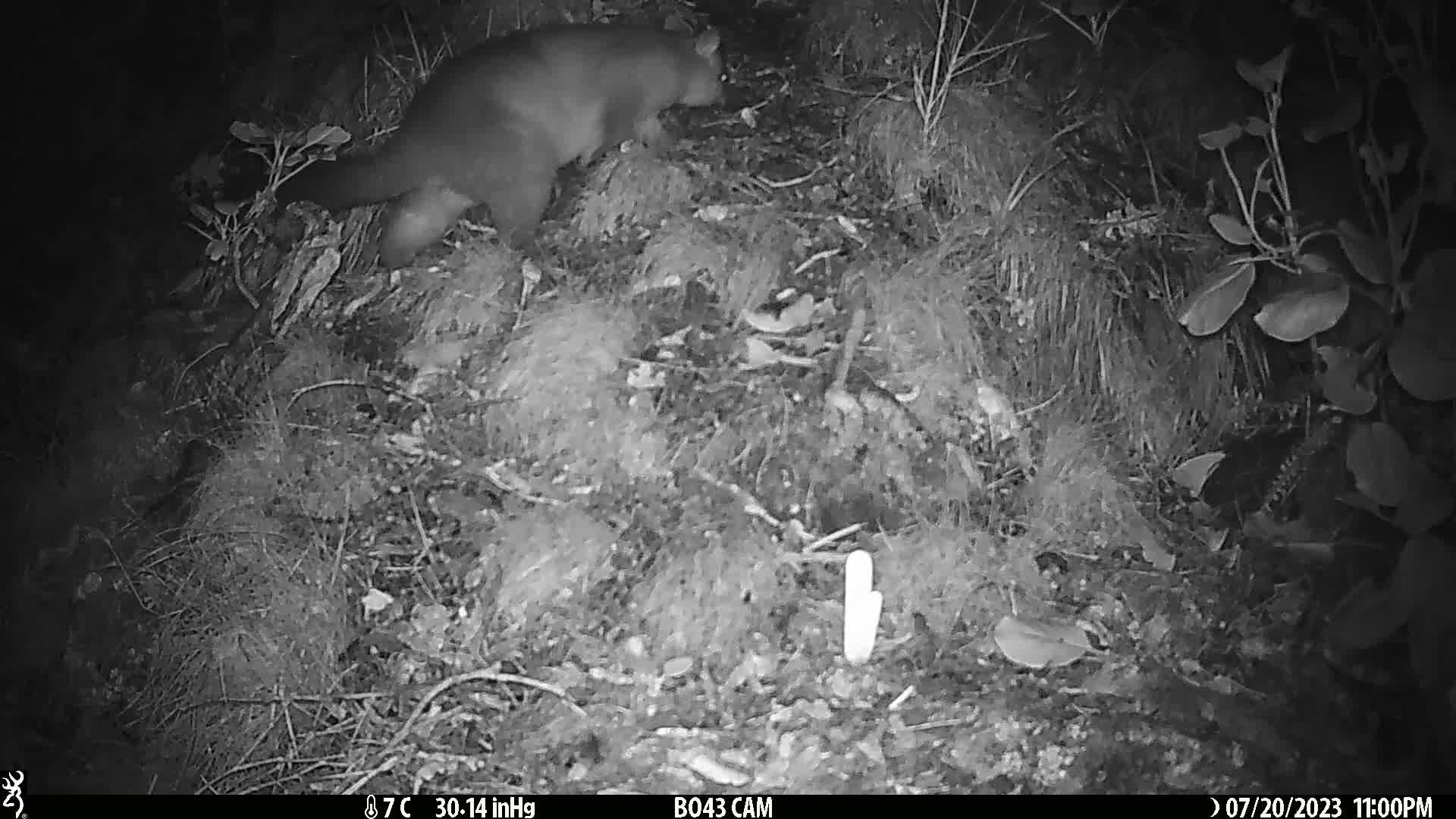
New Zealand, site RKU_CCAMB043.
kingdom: Animalia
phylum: Chordata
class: Mammalia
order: Diprotodontia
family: Phalangeridae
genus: Trichosurus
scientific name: Trichosurus vulpecula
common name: common brushtail possum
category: possum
Possum (common brushtail possum) (Trichosurus vulpecula).